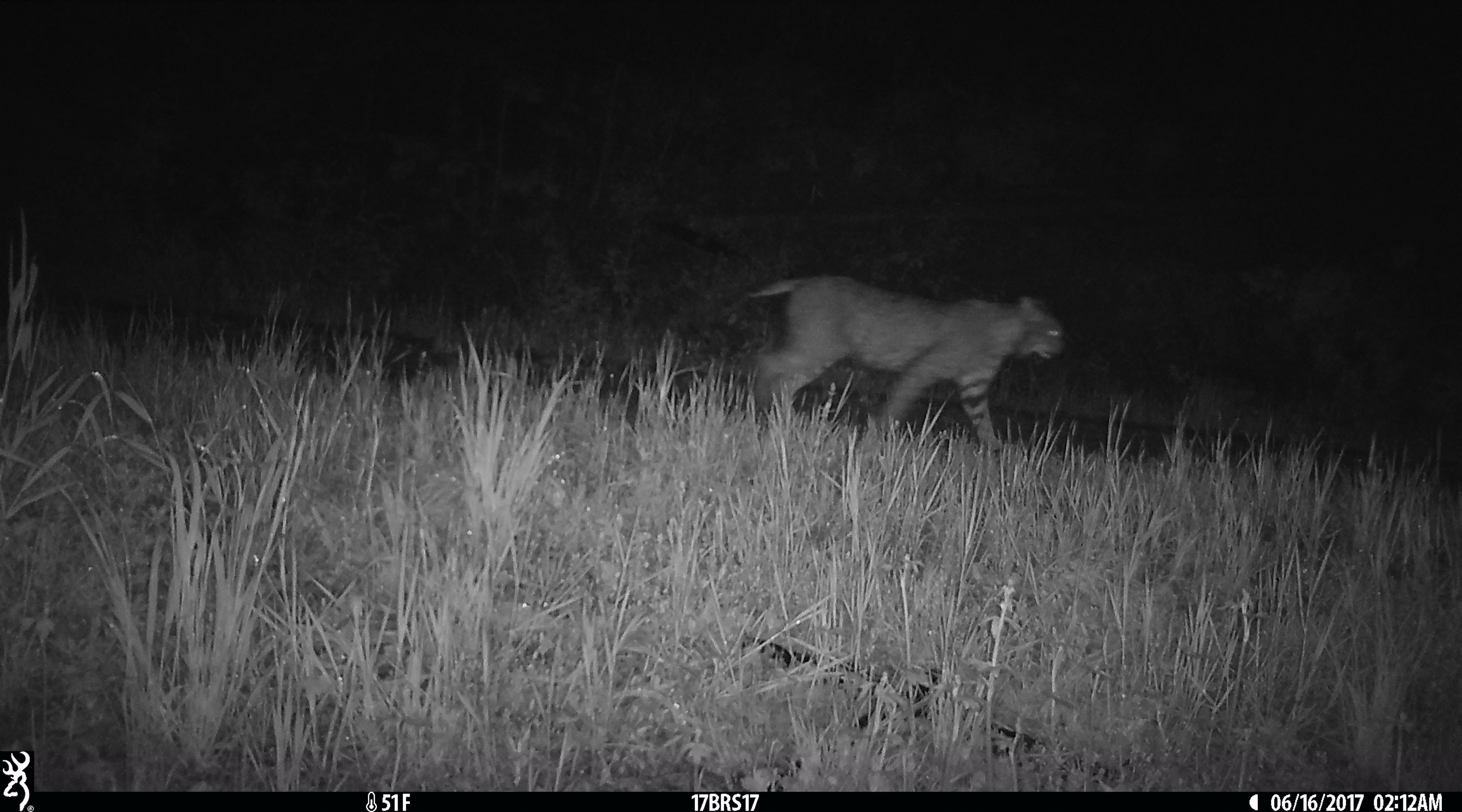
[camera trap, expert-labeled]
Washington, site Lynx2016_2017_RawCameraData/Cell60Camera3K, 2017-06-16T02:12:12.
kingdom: Animalia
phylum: Chordata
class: Mammalia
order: Carnivora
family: Felidae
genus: Lynx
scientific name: Lynx rufus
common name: bobcat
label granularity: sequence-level